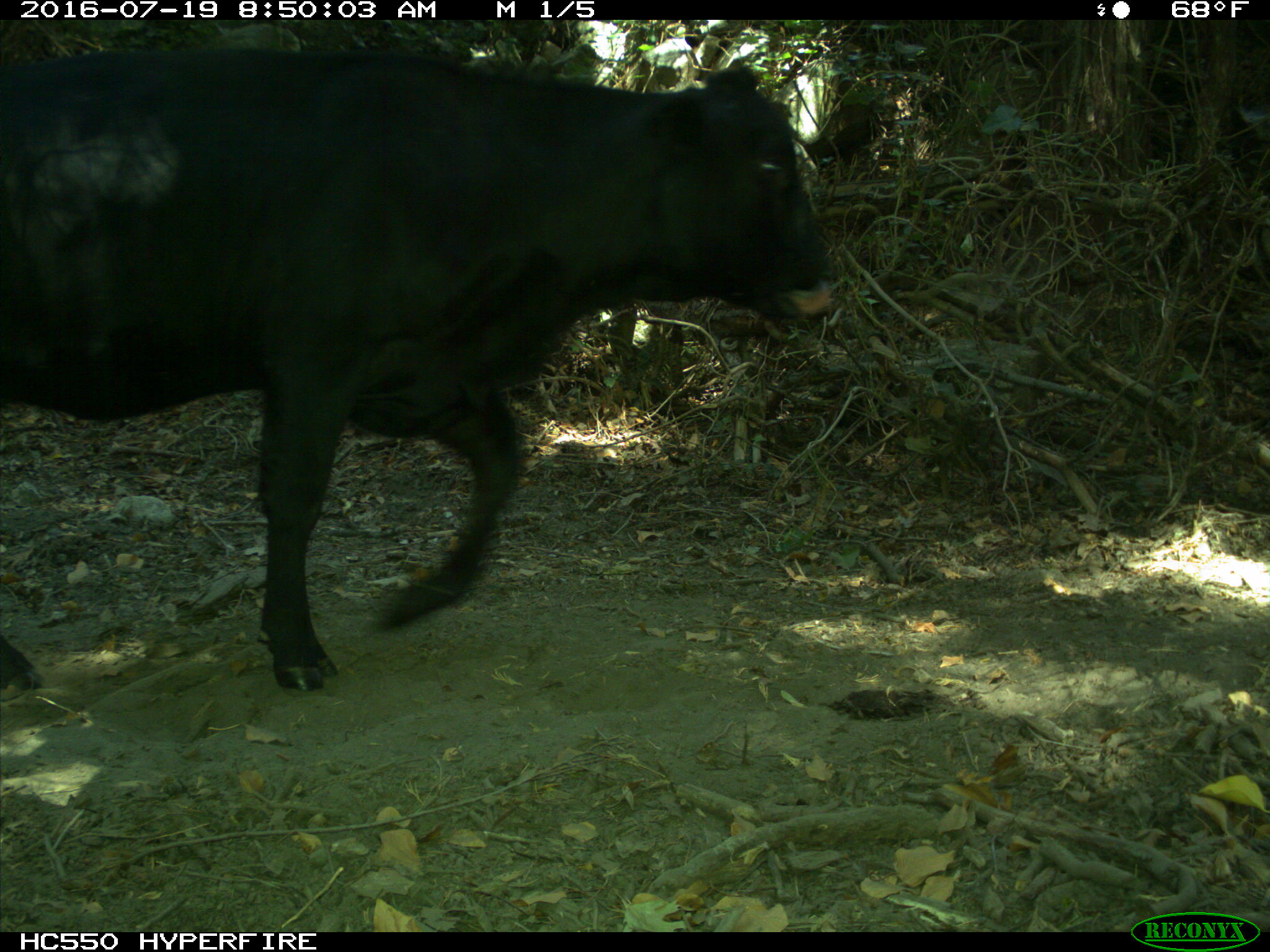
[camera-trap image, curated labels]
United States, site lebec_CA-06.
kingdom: Animalia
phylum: Chordata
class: Mammalia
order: Artiodactyla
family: Bovidae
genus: Bos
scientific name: Bos taurus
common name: domestic cow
Bos taurus (domestic cow).